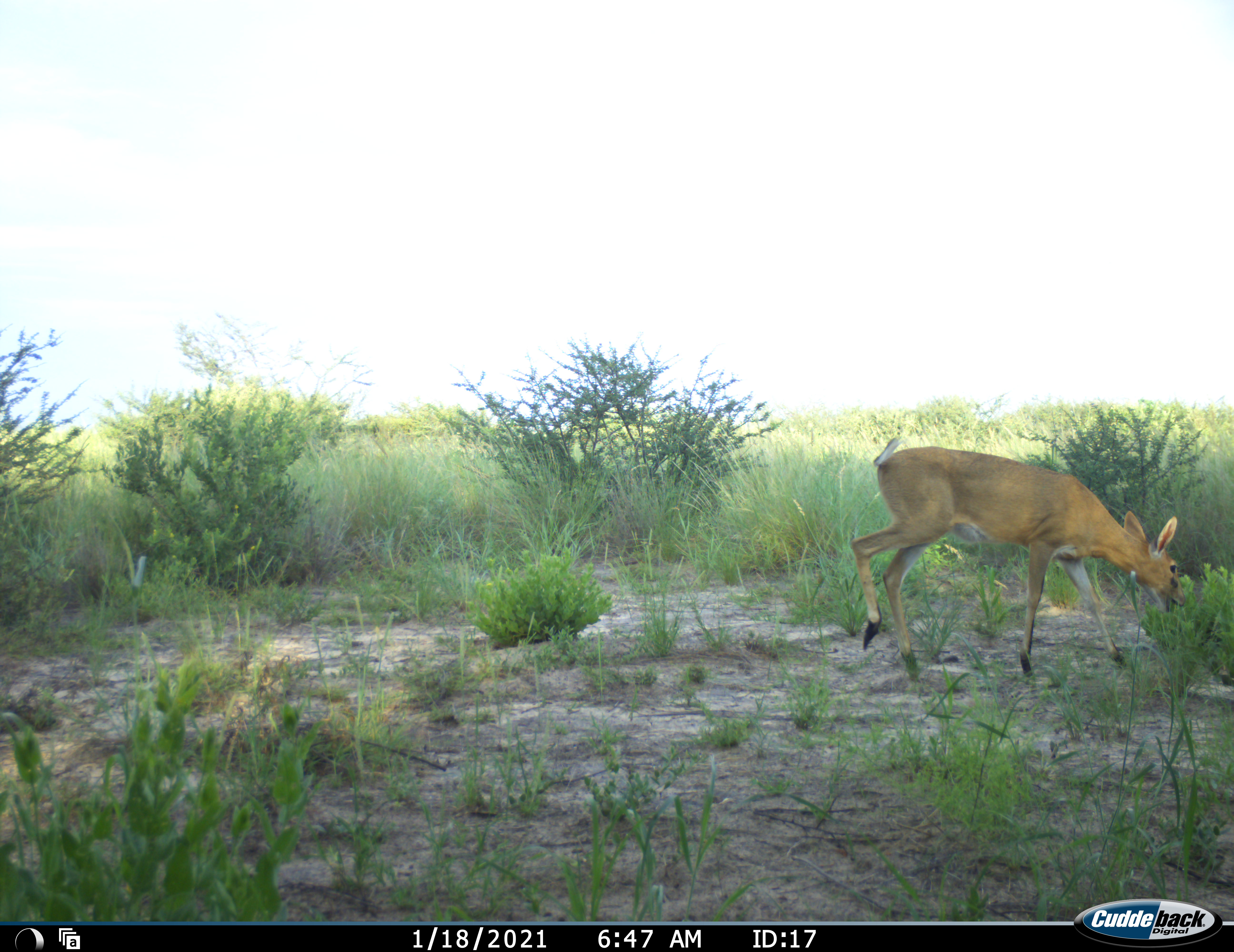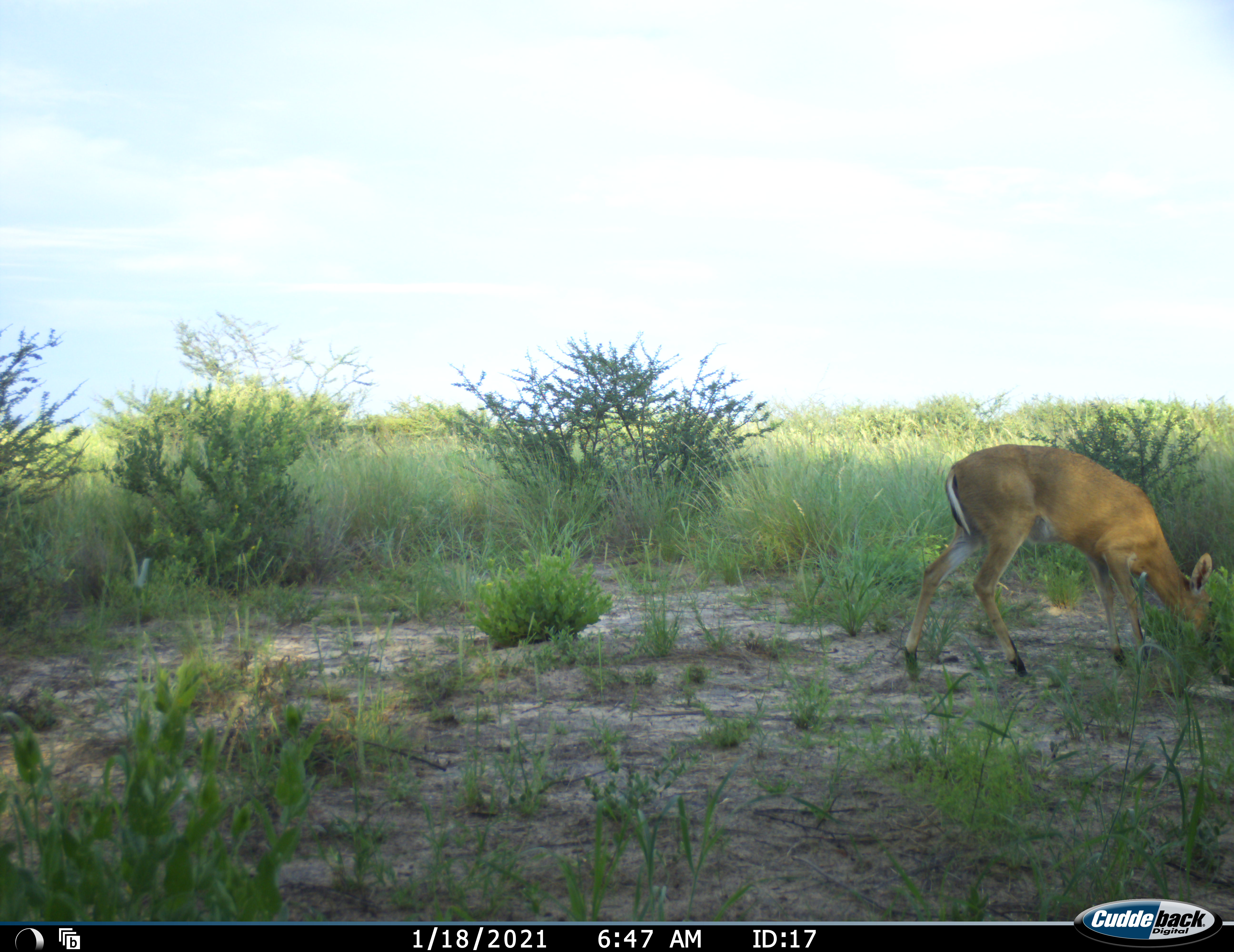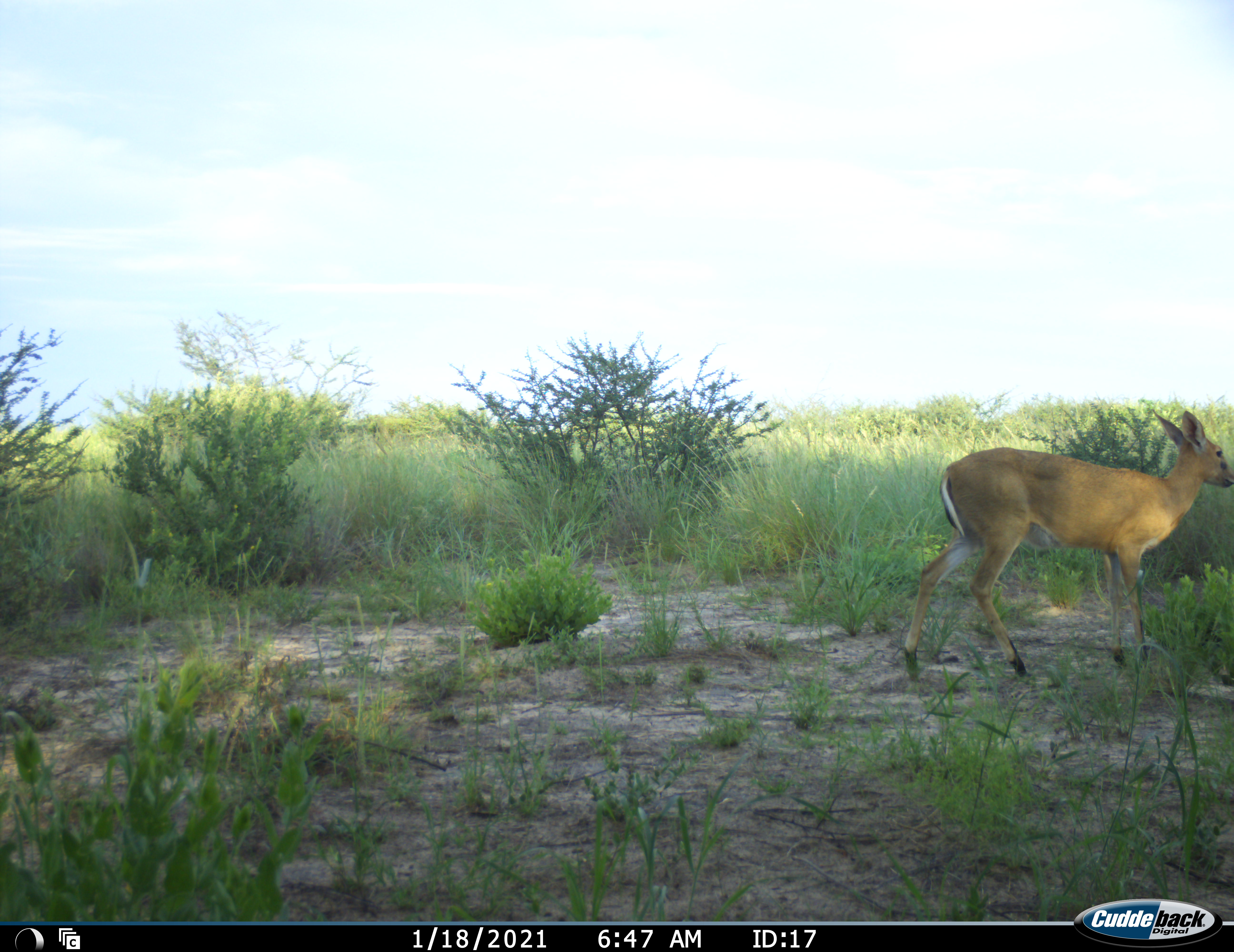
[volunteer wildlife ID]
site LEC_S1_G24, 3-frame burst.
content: unidentified animal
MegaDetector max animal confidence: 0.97